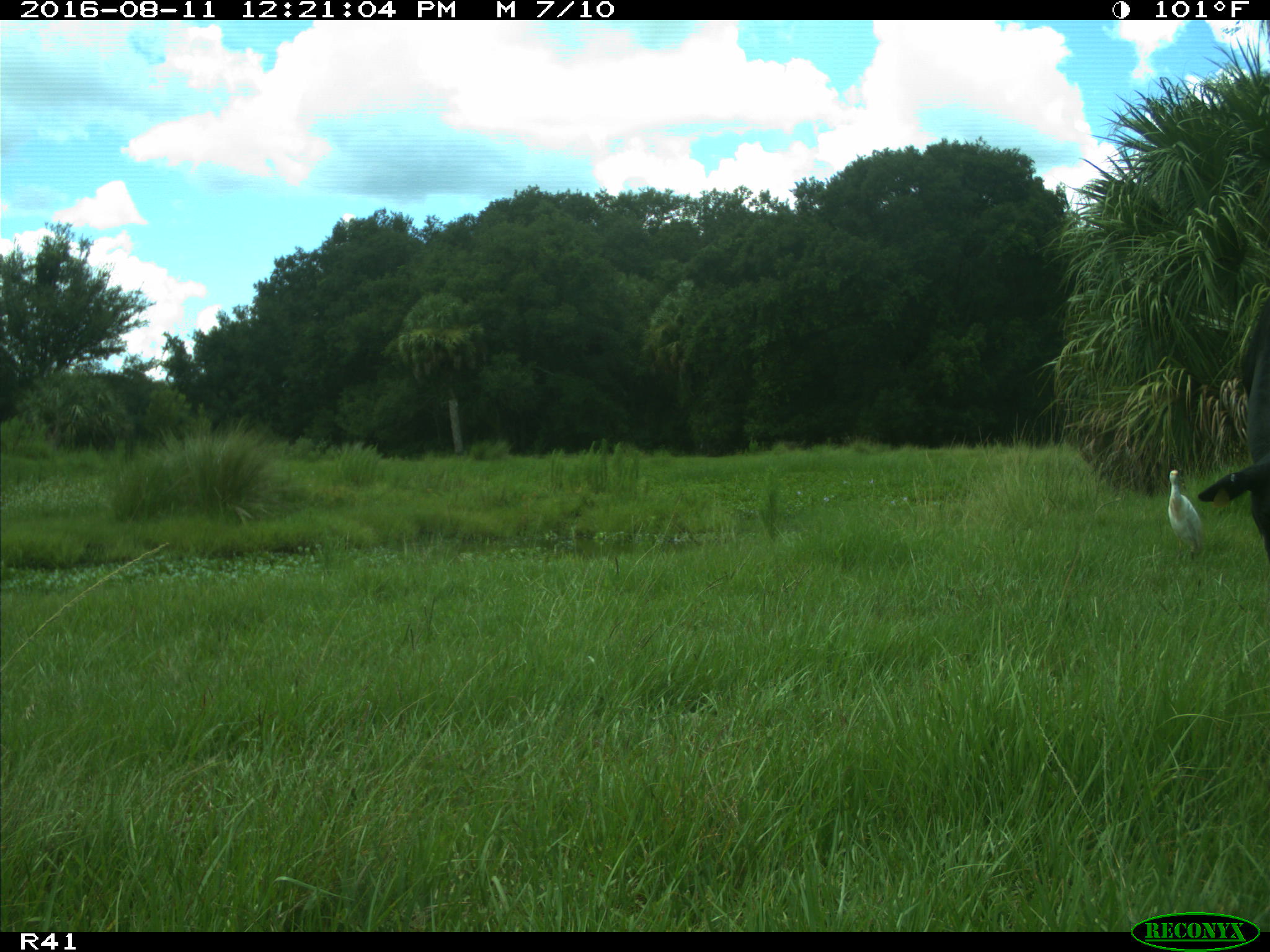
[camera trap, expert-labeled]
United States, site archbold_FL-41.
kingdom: Animalia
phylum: Chordata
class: Mammalia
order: Artiodactyla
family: Bovidae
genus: Bos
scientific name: Bos taurus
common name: domestic cow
Bos taurus (domestic cow).